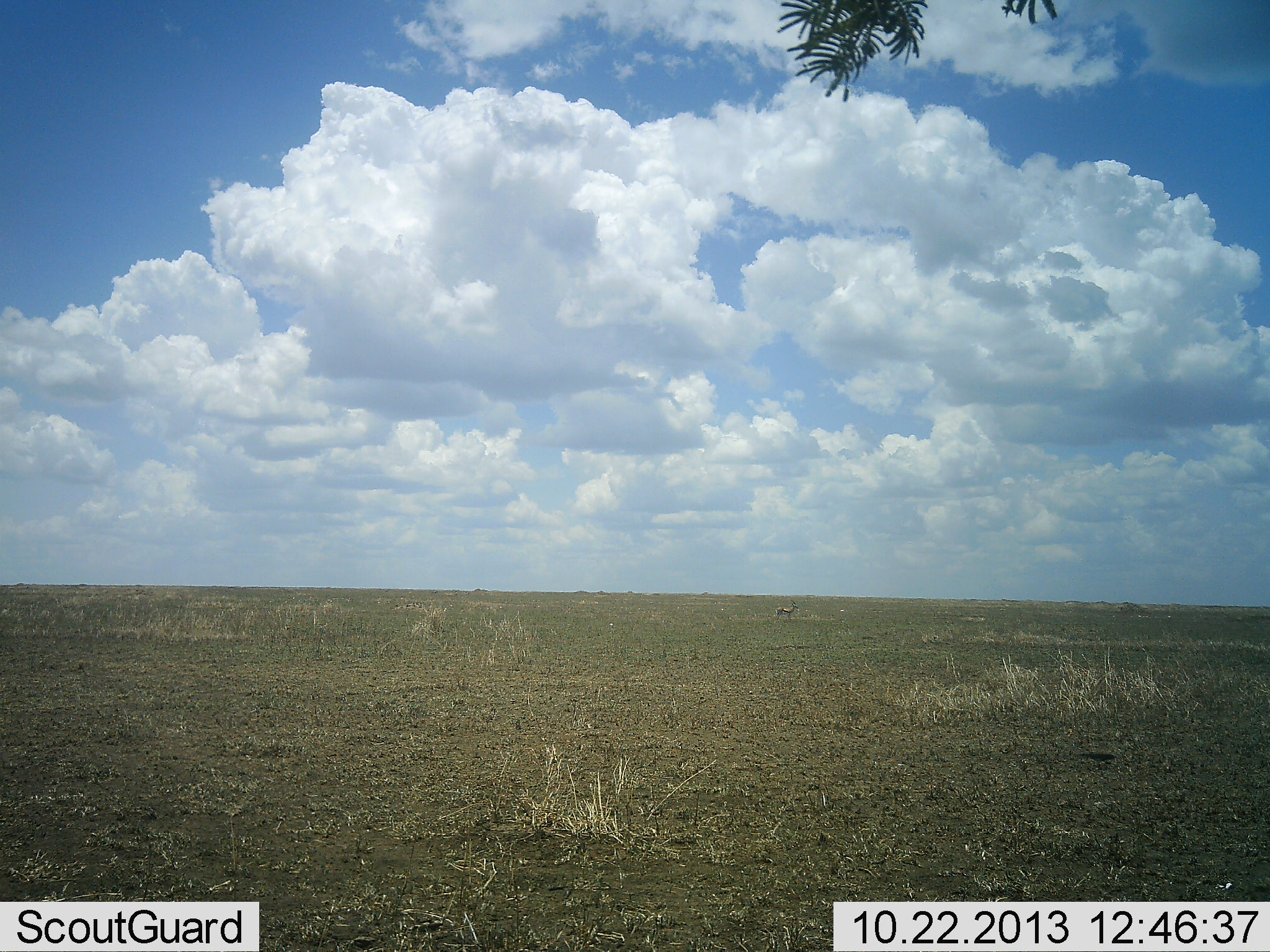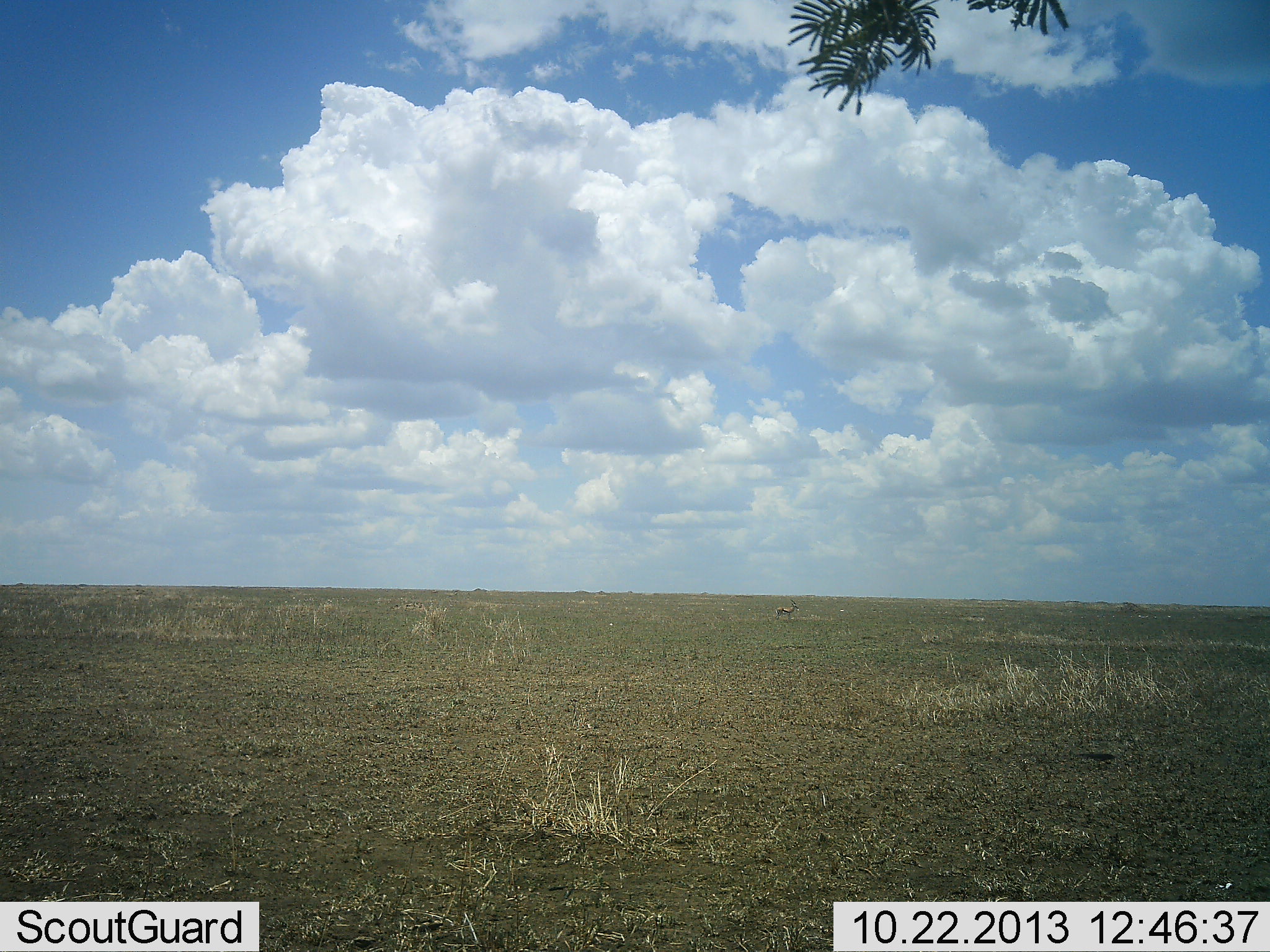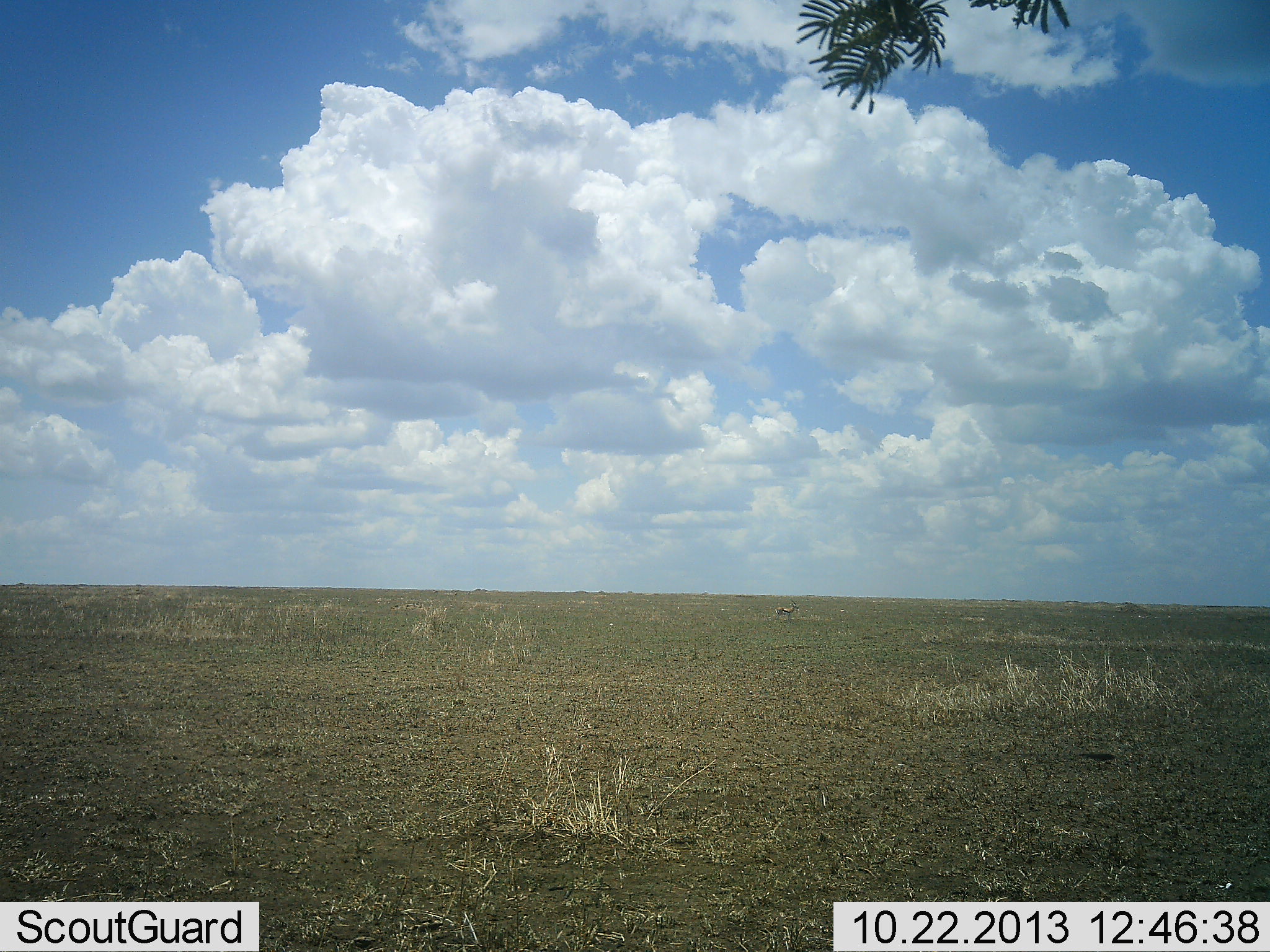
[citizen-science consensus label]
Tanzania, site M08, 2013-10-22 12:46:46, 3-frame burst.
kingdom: Animalia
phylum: Chordata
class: Mammalia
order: Artiodactyla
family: Bovidae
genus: Eudorcas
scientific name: Eudorcas thomsonii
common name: thomson's gazelle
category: gazellethomsons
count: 1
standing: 100%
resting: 0%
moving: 0%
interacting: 0%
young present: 0%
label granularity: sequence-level